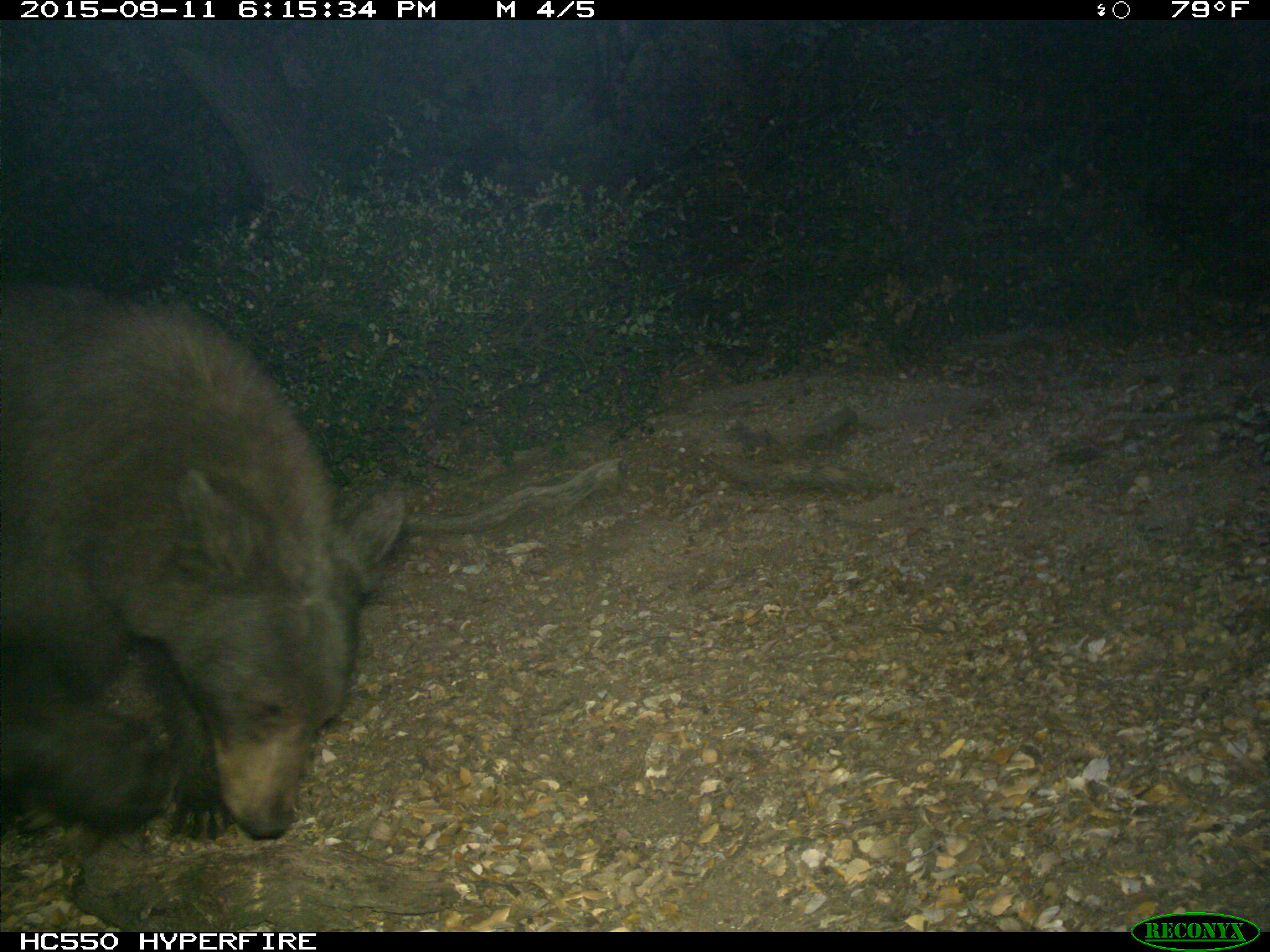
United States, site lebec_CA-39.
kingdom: Animalia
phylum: Chordata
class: Mammalia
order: Carnivora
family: Ursidae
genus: Ursus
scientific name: Ursus americanus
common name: american black bear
Ursus americanus (american black bear).